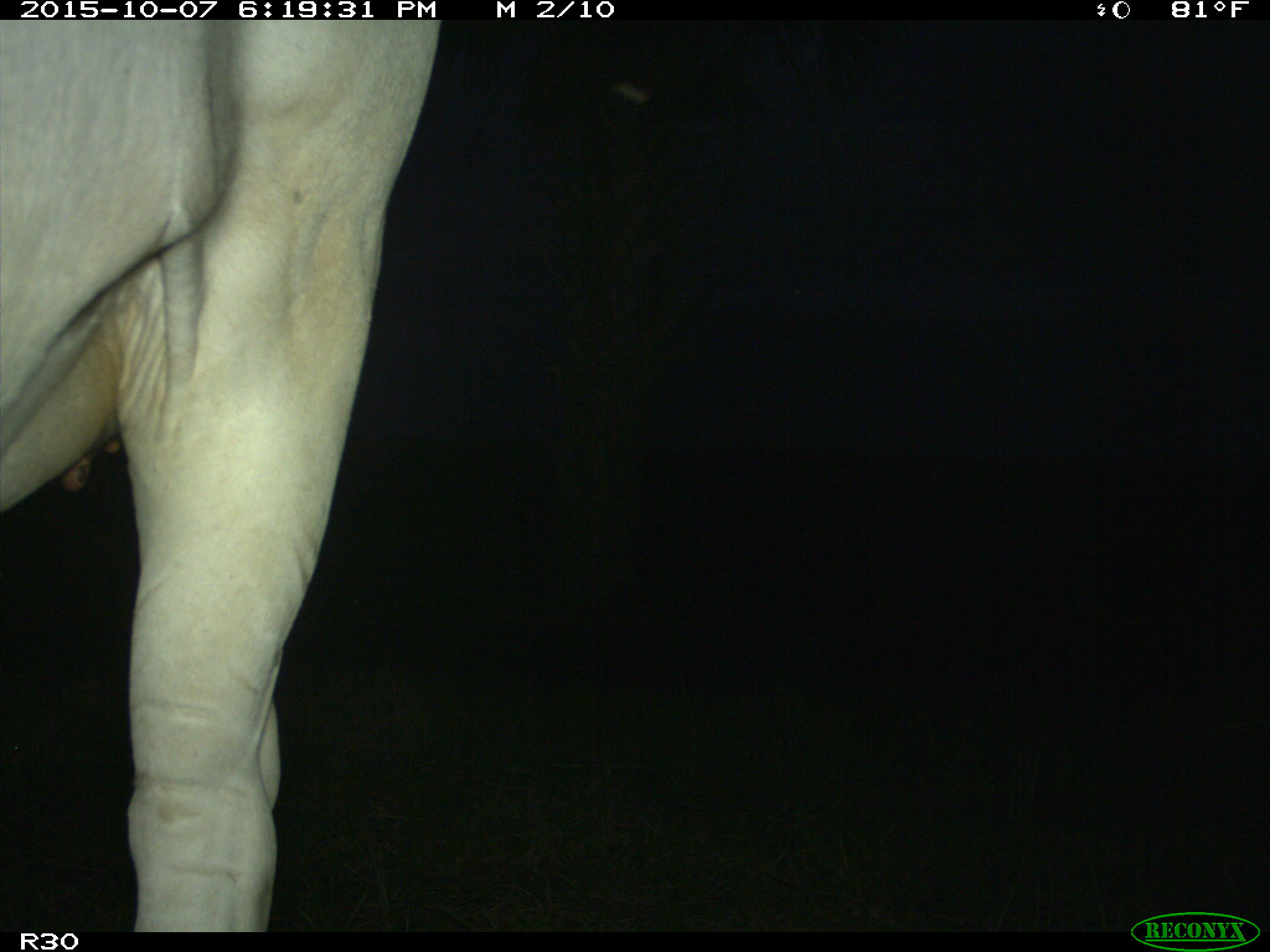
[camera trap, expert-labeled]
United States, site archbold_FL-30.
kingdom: Animalia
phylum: Chordata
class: Mammalia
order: Artiodactyla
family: Bovidae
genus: Bos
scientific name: Bos taurus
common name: domestic cow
Bos taurus (domestic cow).